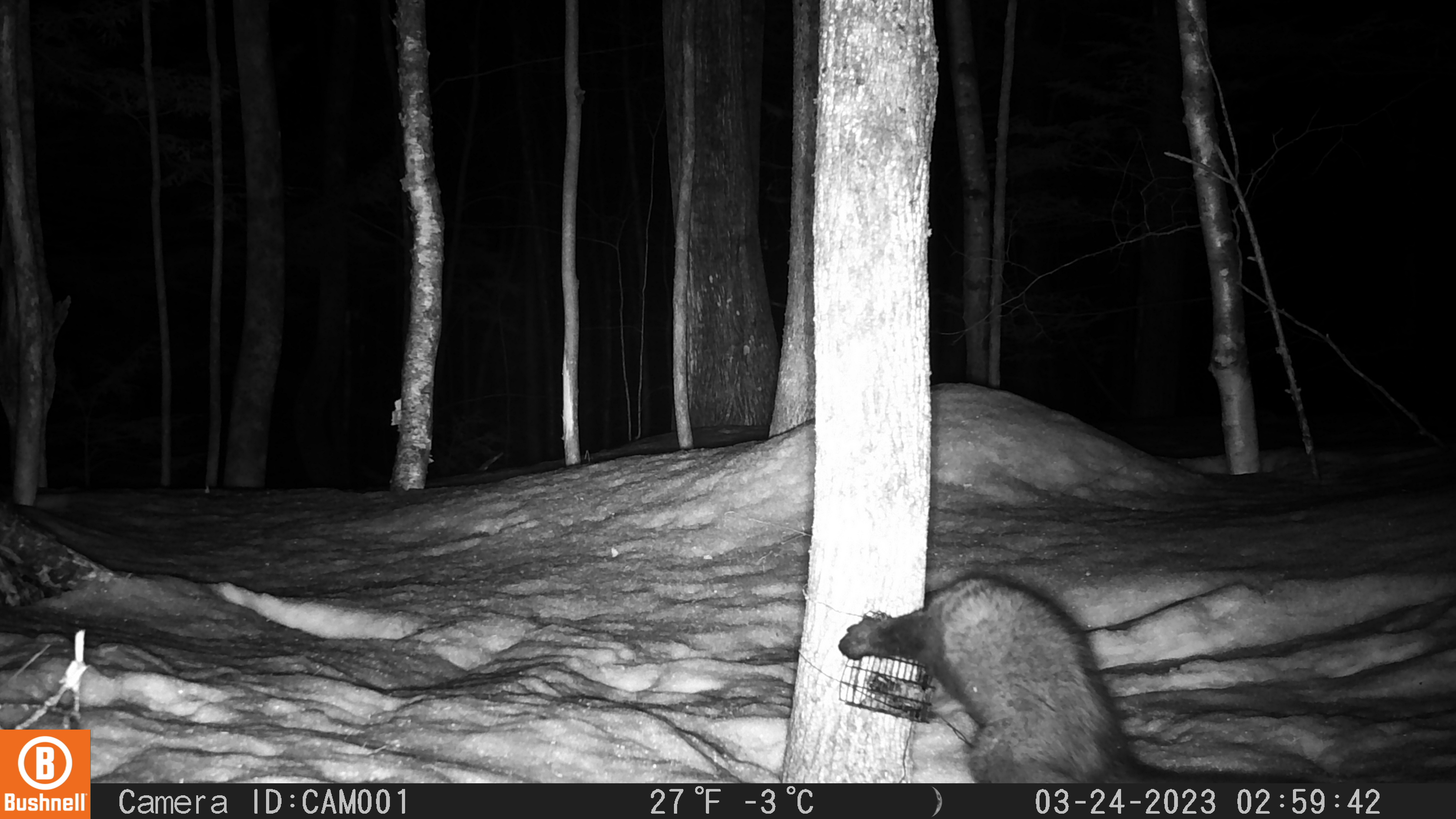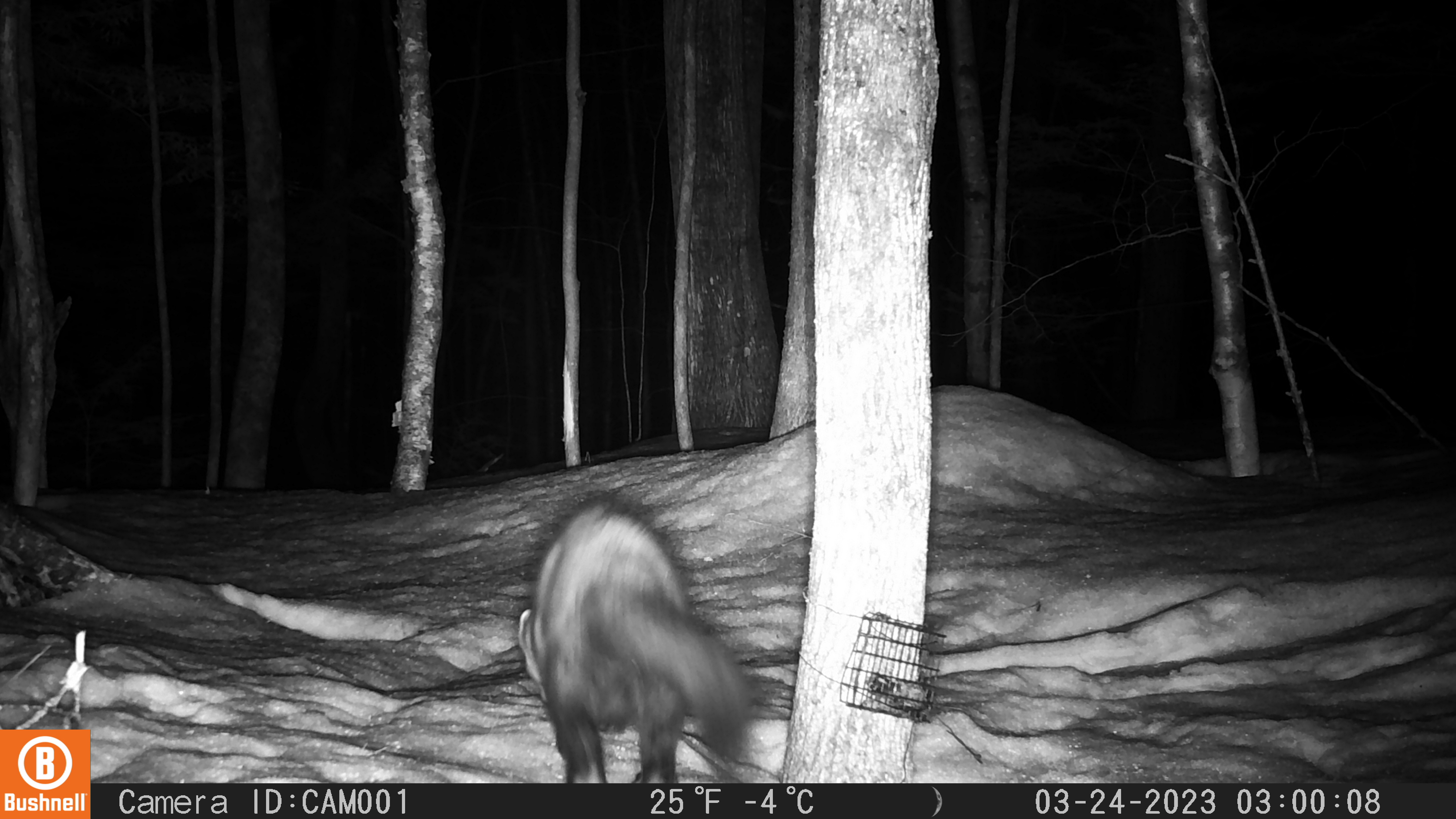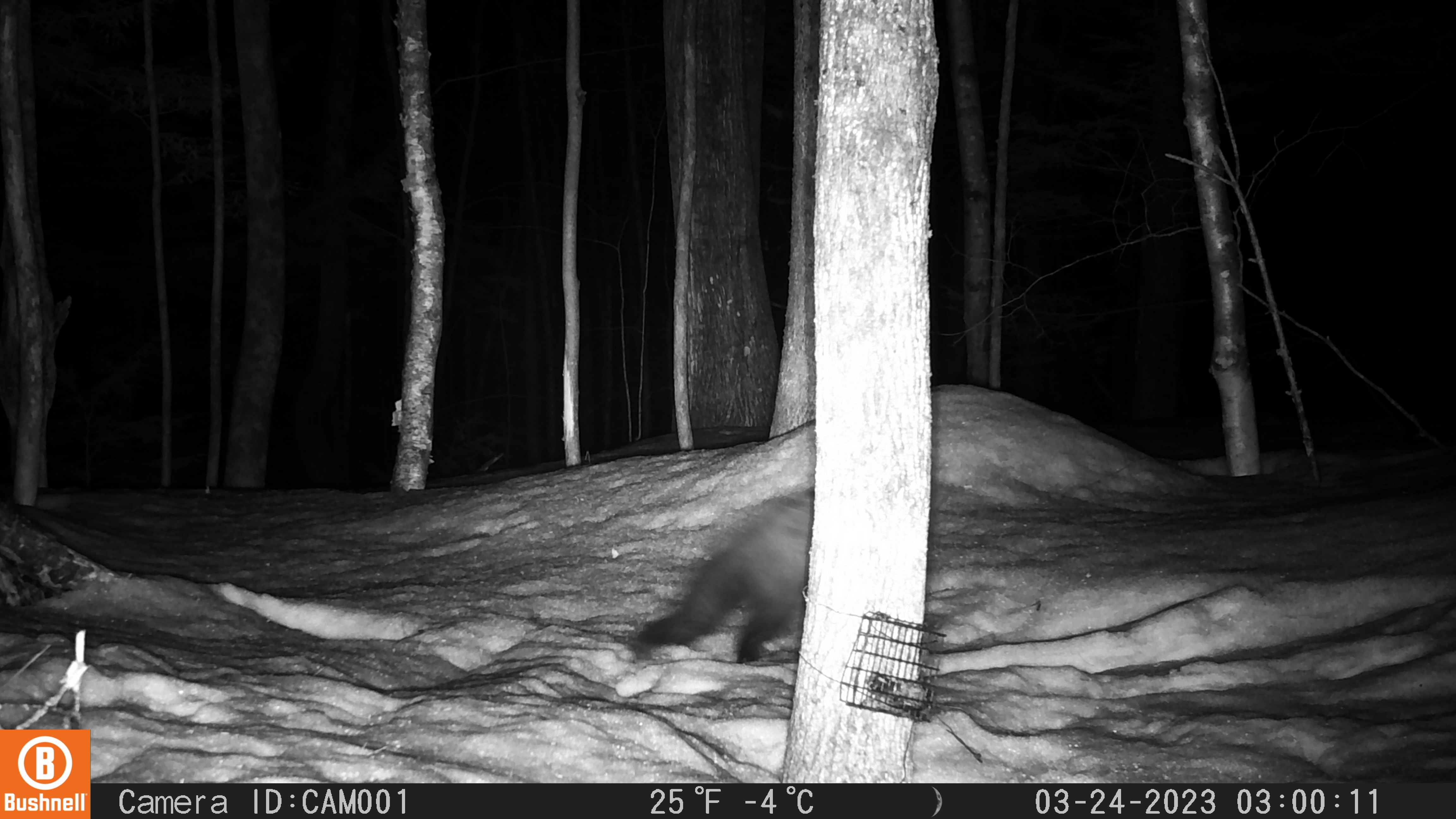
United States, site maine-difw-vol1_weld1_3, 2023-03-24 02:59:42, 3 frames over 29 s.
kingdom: Animalia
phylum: Chordata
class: Mammalia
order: Carnivora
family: Mustelidae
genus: Pekania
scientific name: Pekania pennanti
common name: fisher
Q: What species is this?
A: Fisher (Pekania pennanti).